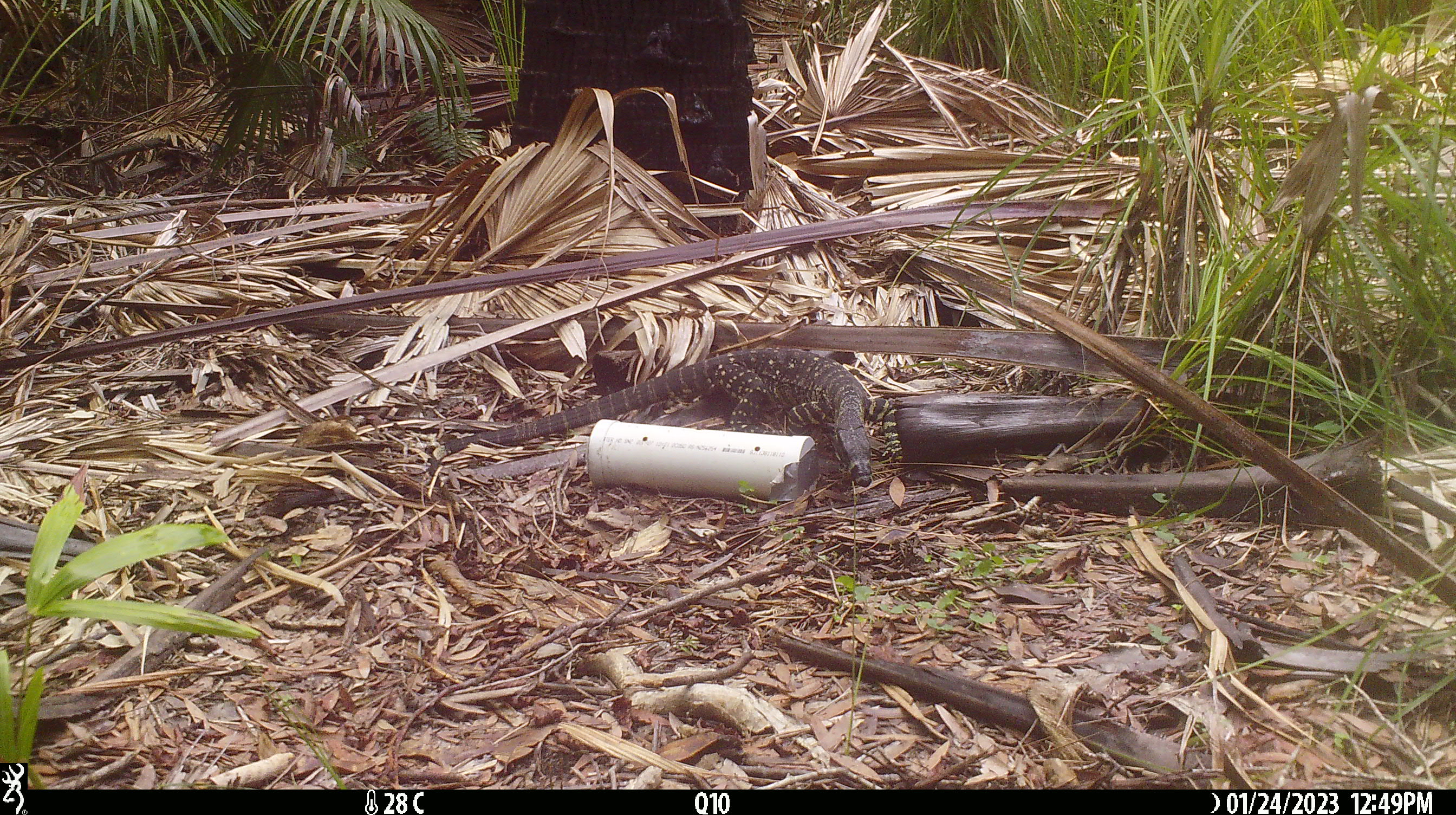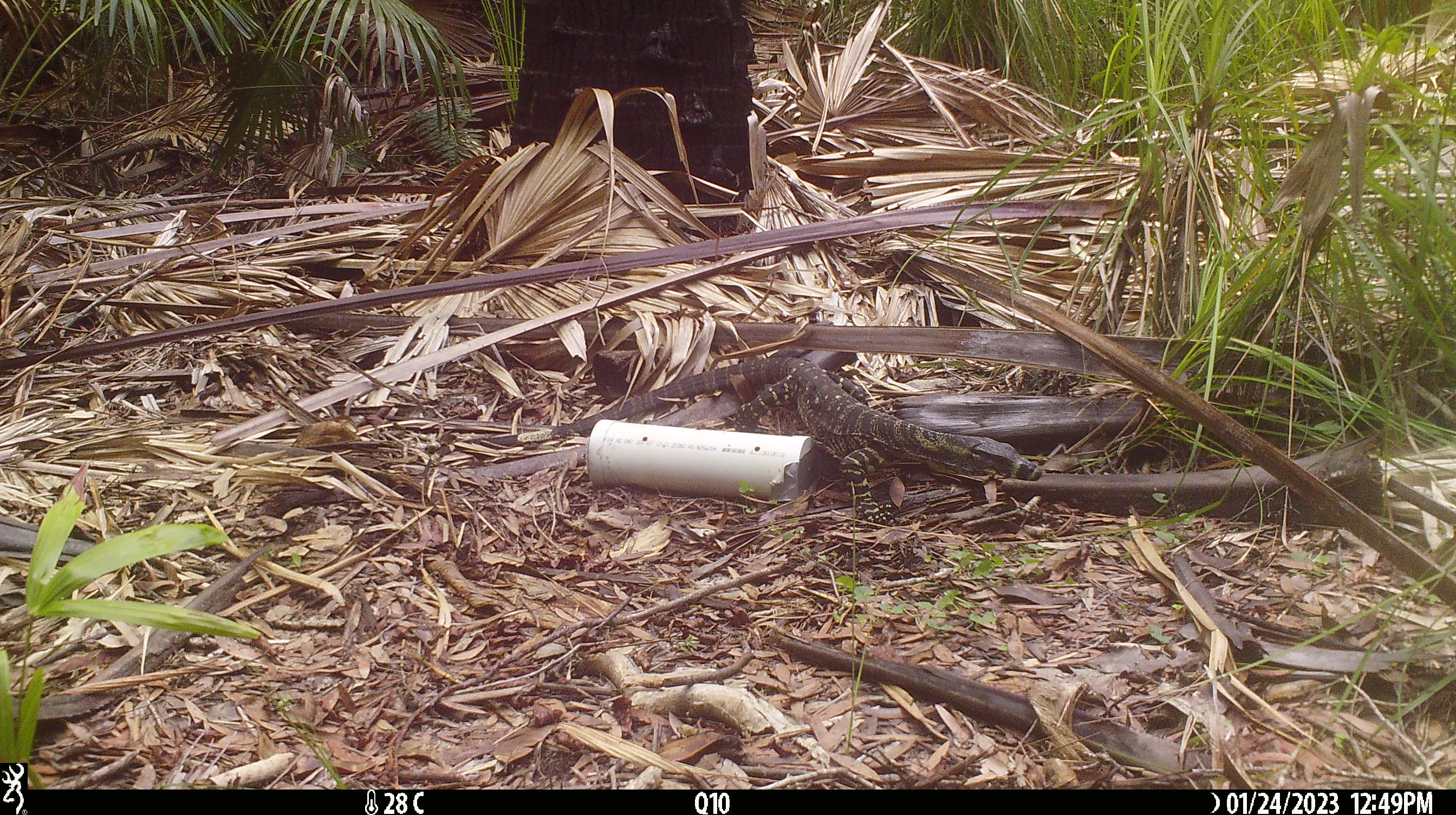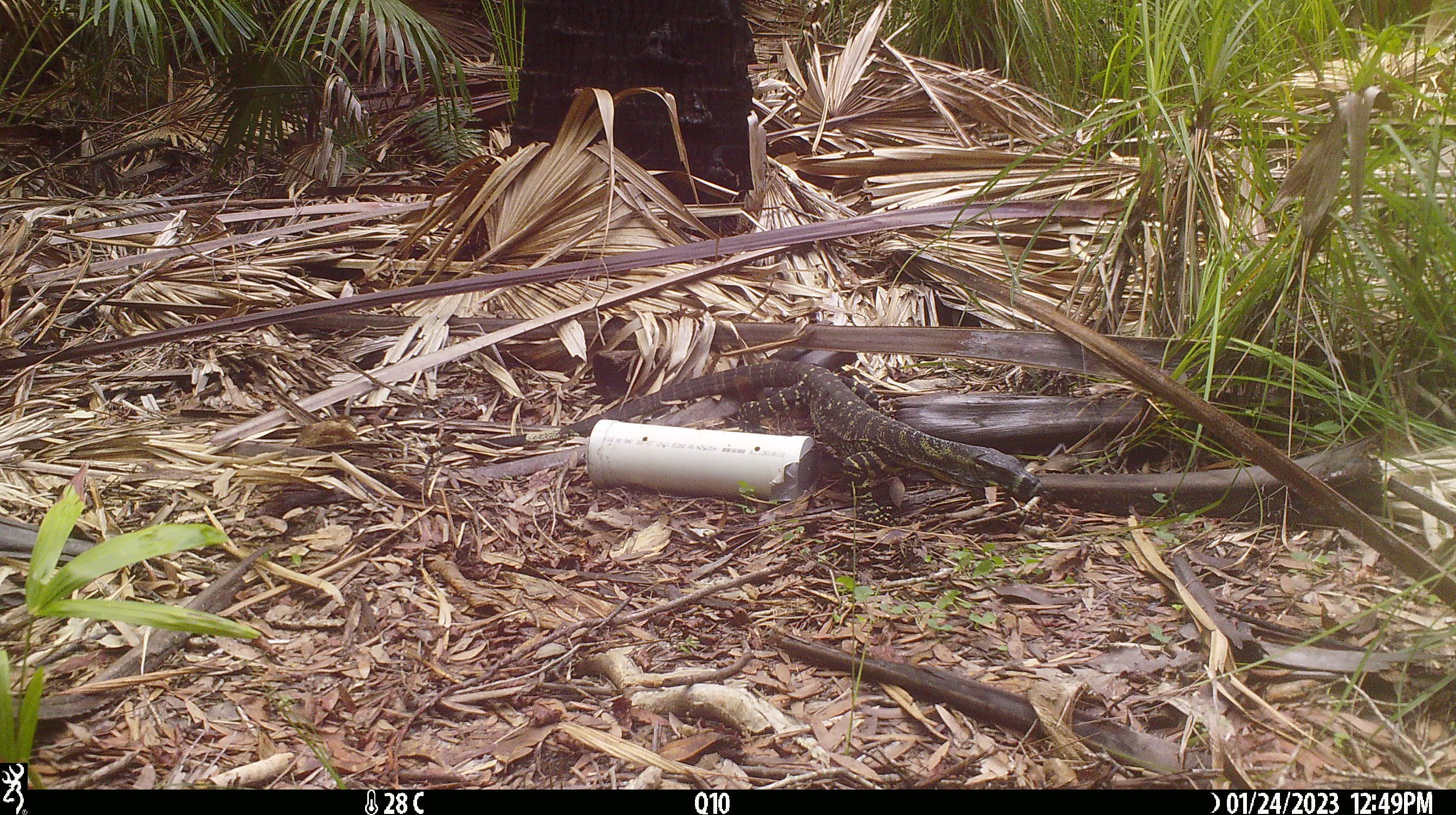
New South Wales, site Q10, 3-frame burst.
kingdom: Animalia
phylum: Chordata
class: Reptilia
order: Squamata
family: Varanidae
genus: Varanus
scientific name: Varanus varius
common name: lace monitor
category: goanna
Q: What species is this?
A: Goanna (lace monitor) (Varanus varius).